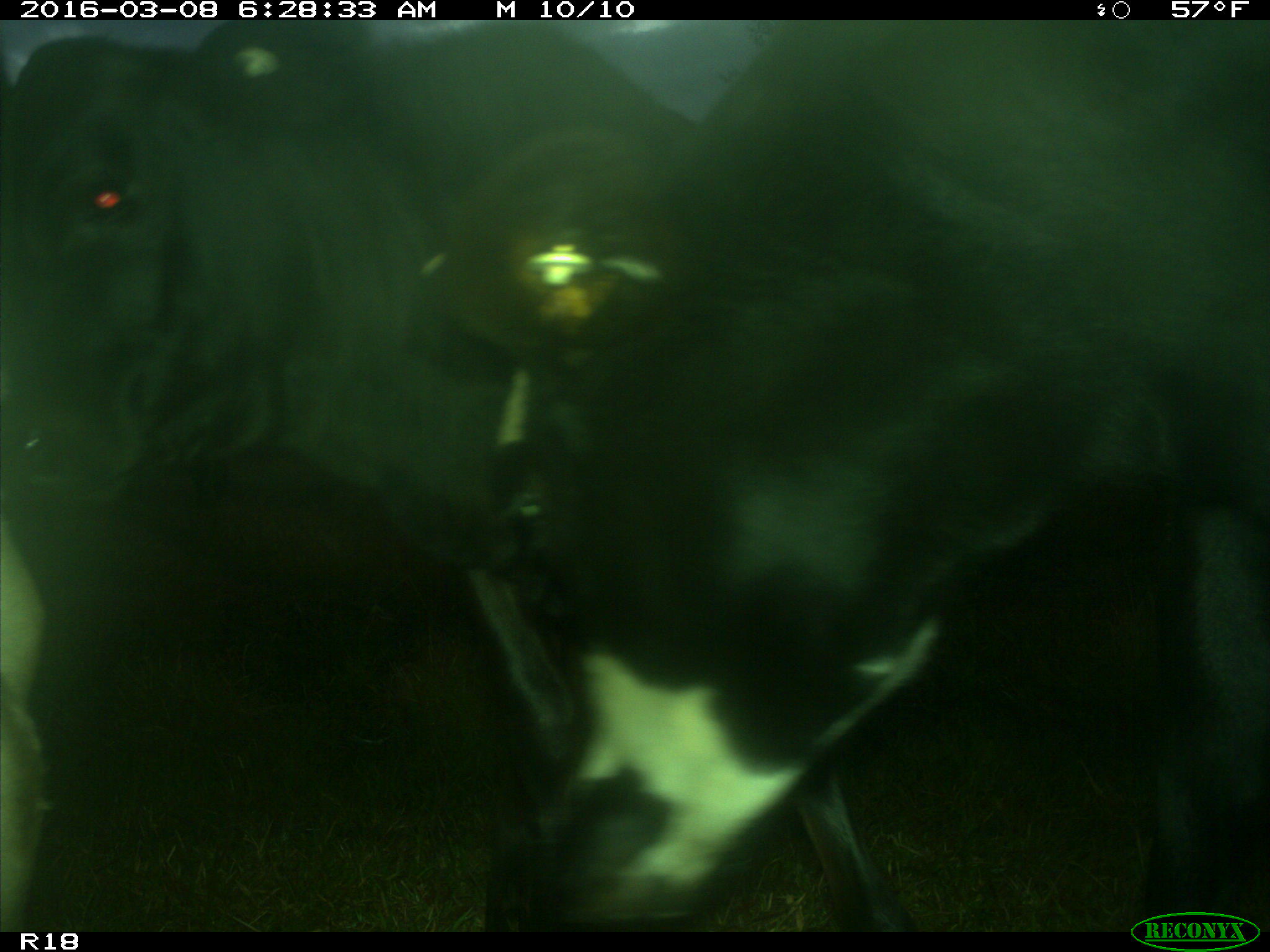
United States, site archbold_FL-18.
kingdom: Animalia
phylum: Chordata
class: Mammalia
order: Artiodactyla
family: Bovidae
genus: Bos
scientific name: Bos taurus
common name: domestic cow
Bos taurus (domestic cow).